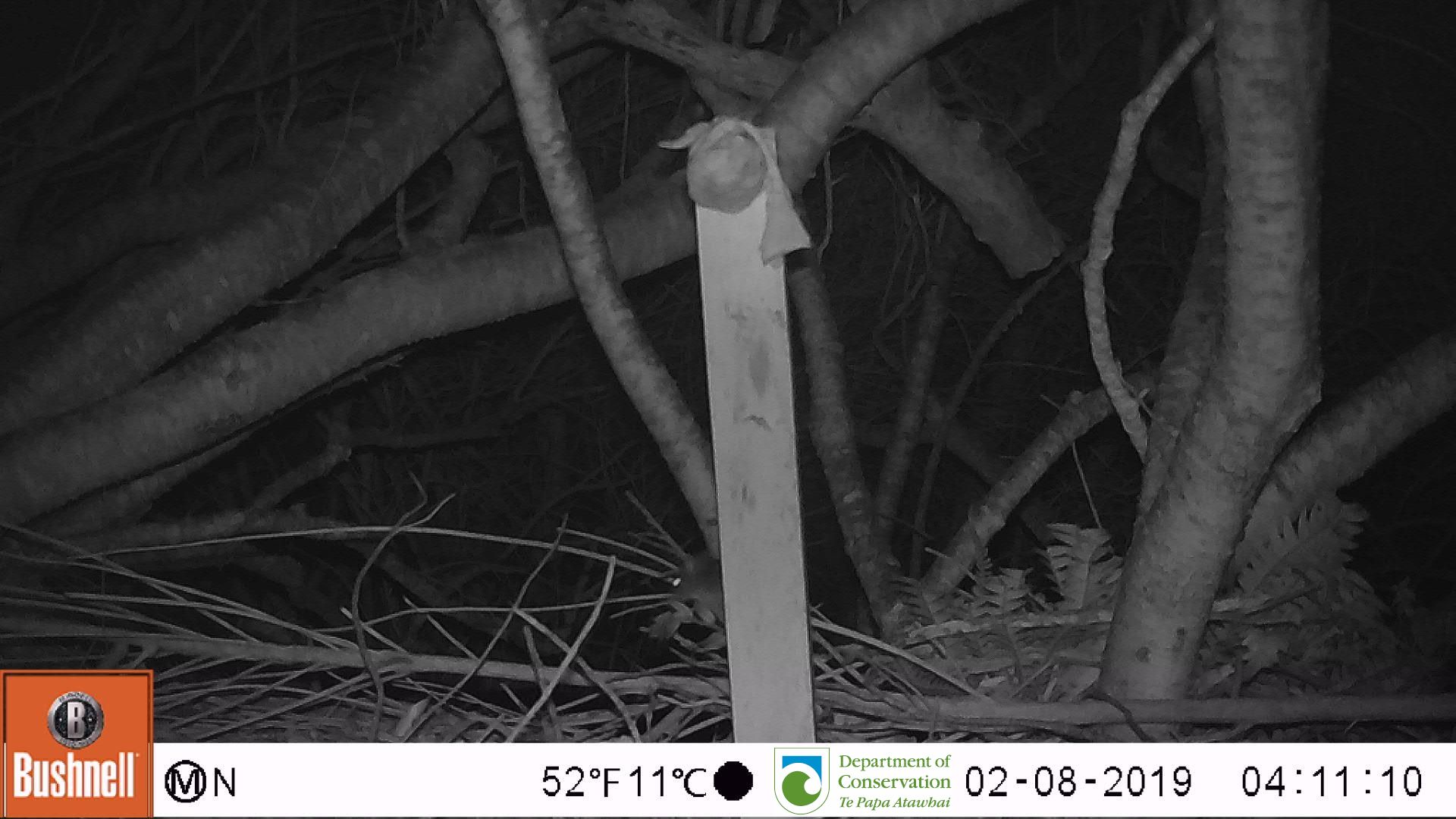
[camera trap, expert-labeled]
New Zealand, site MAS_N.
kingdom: Animalia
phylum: Chordata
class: Mammalia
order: Rodentia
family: Muridae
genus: Mus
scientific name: Mus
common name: mouse